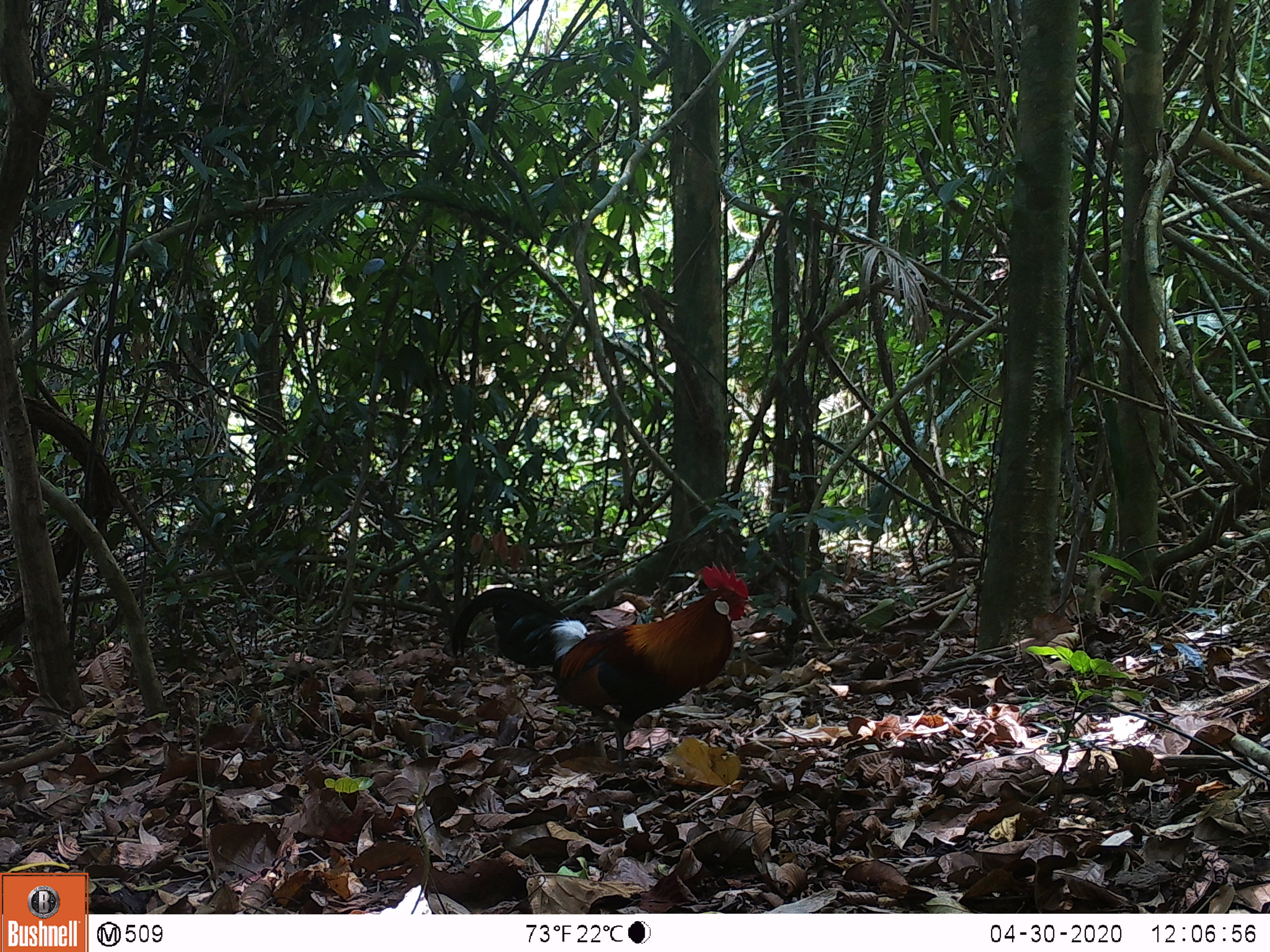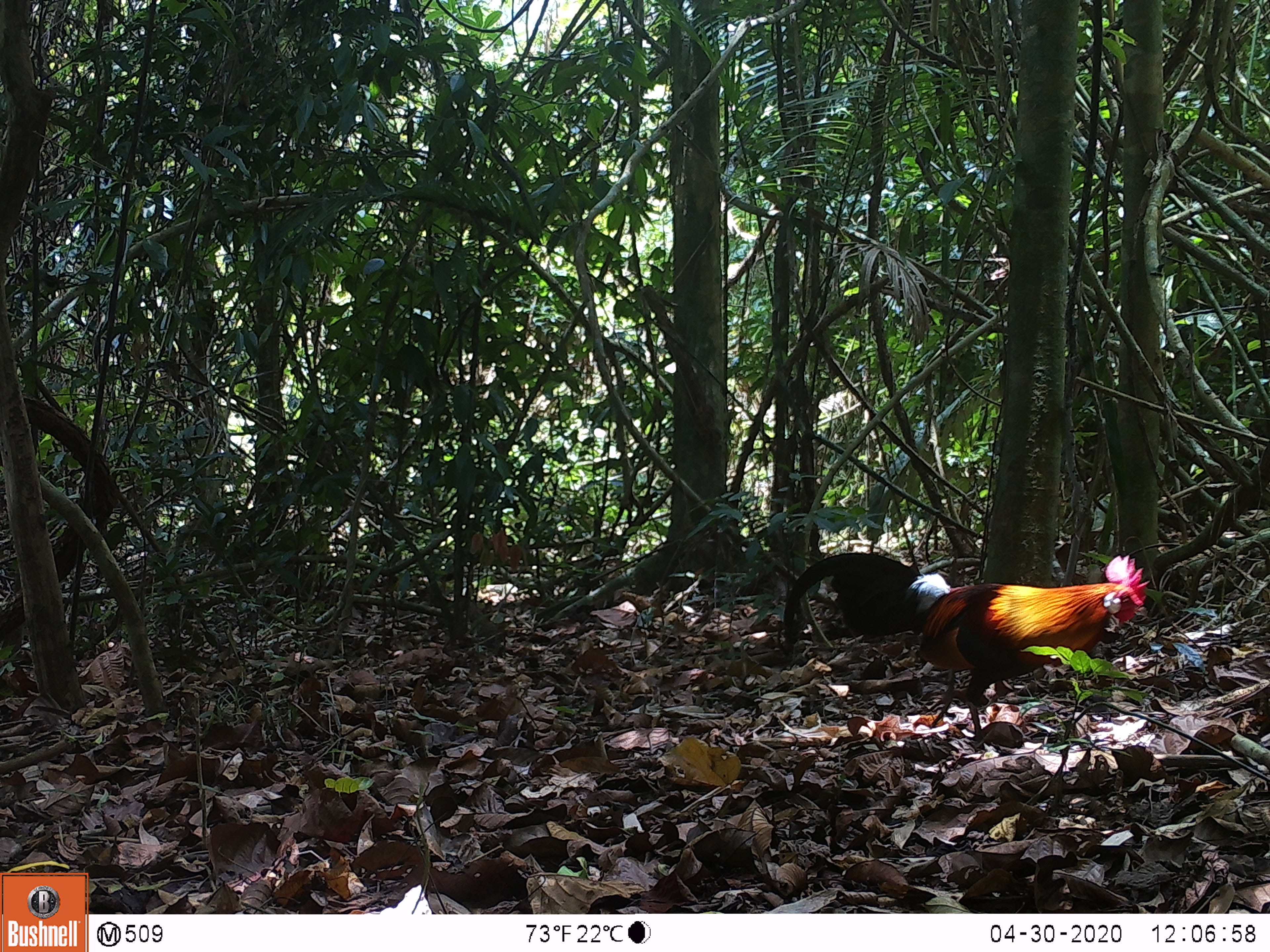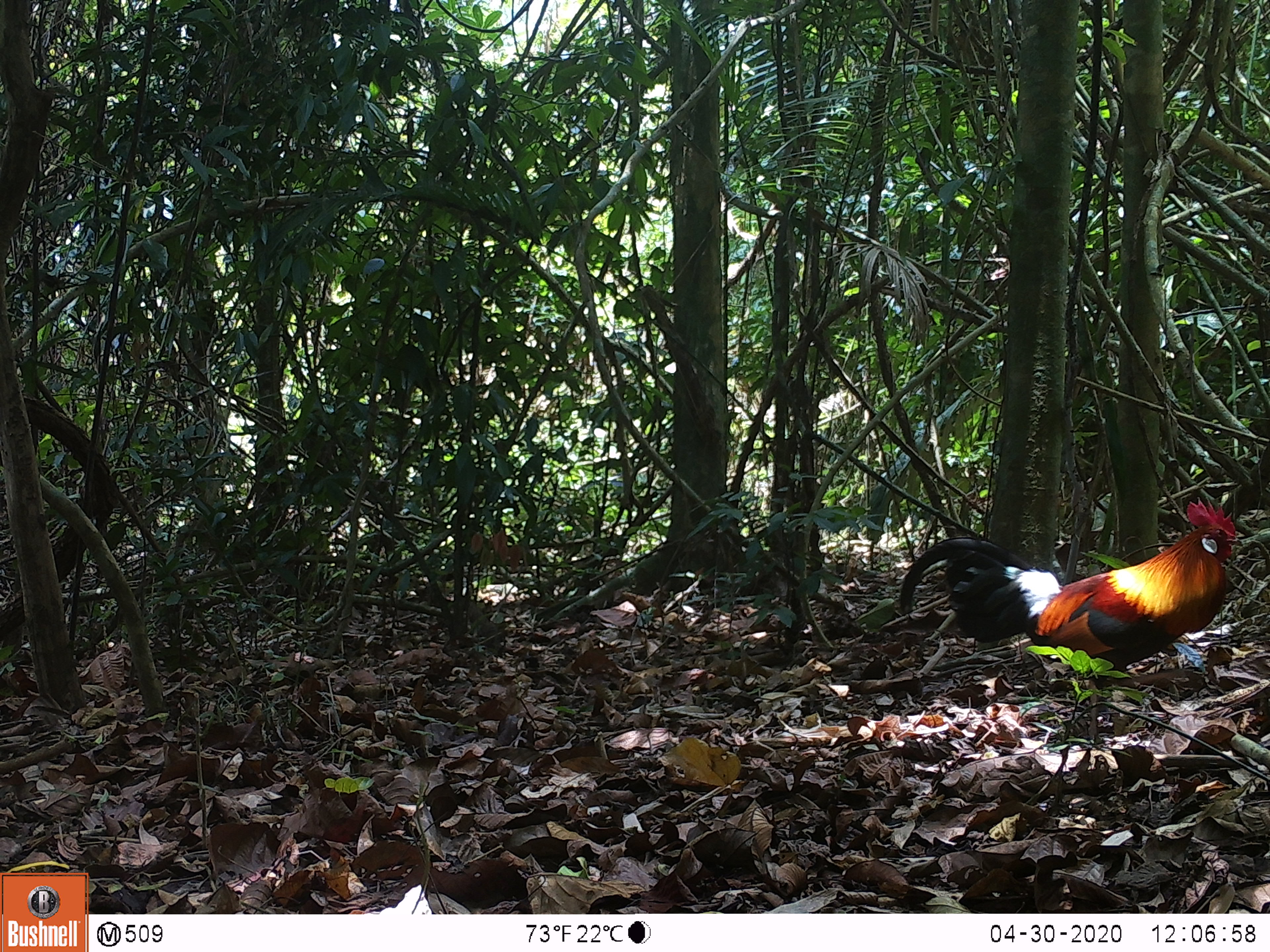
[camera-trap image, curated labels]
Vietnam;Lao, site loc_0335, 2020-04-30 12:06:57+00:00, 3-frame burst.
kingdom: Animalia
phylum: Chordata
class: Aves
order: Galliformes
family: Phasianidae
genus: Gallus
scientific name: Gallus gallus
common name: red junglefowl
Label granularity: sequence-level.